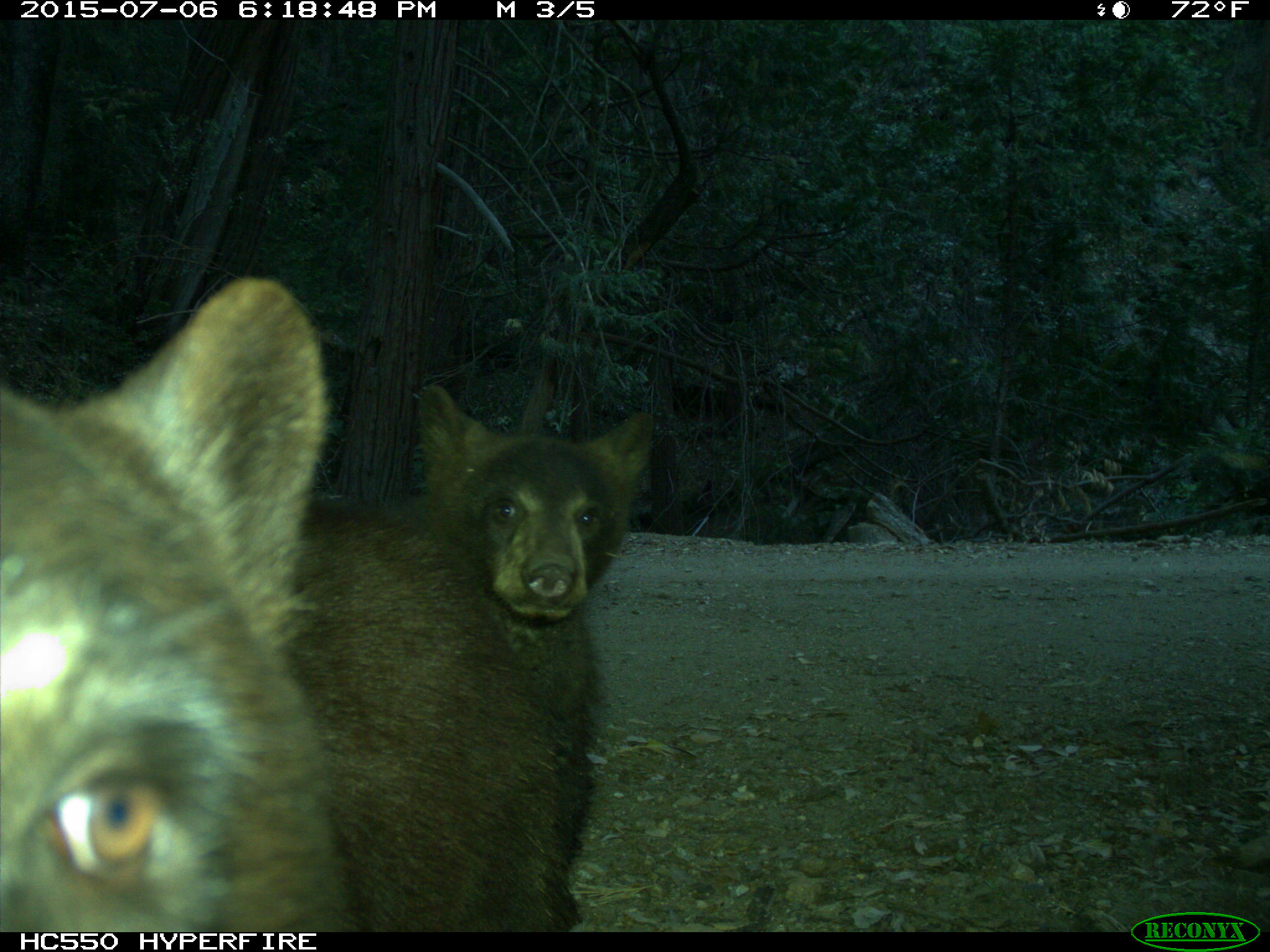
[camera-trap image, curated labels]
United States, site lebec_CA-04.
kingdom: Animalia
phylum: Chordata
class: Mammalia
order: Carnivora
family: Ursidae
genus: Ursus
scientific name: Ursus americanus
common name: american black bear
Ursus americanus (american black bear).